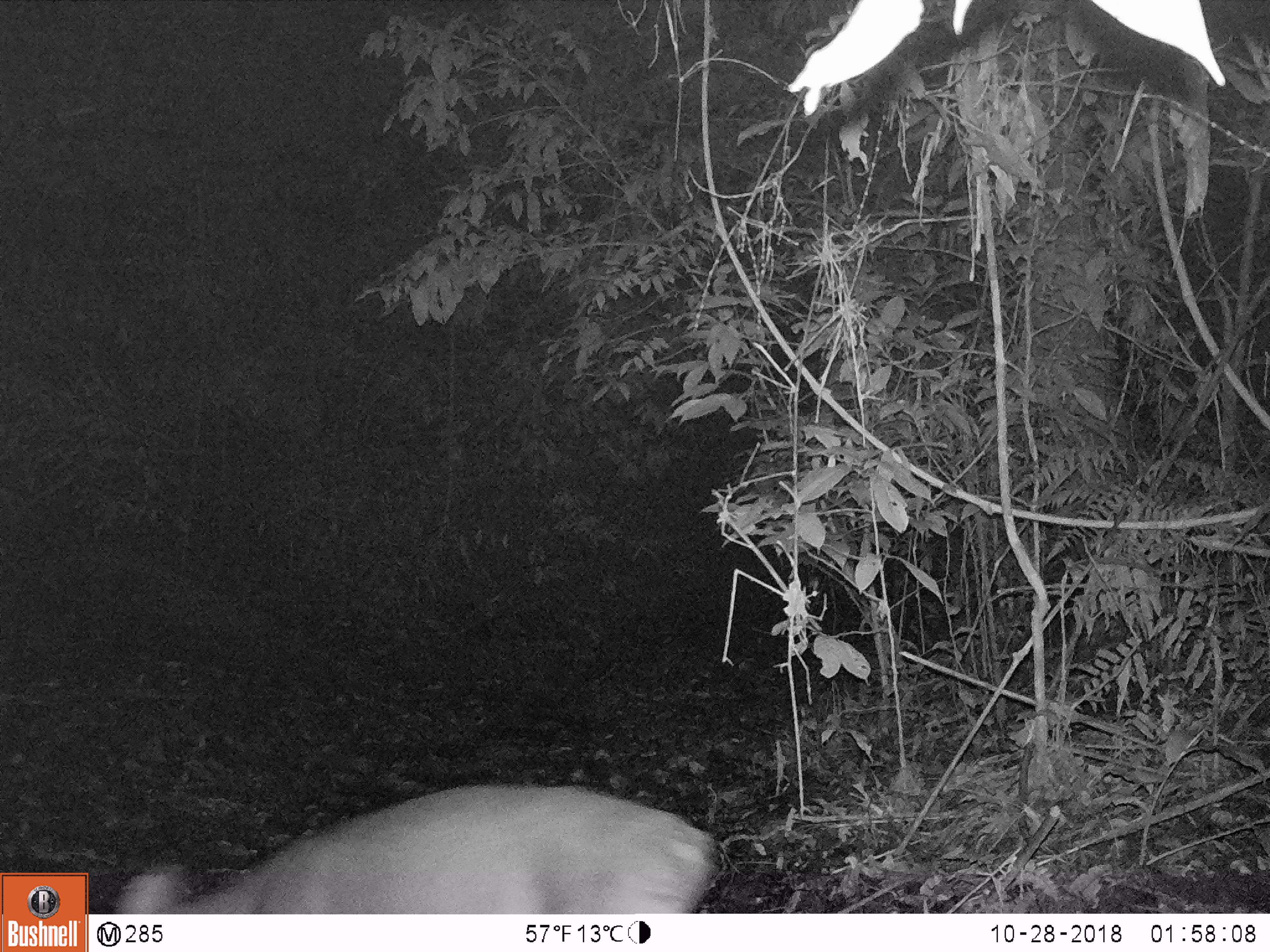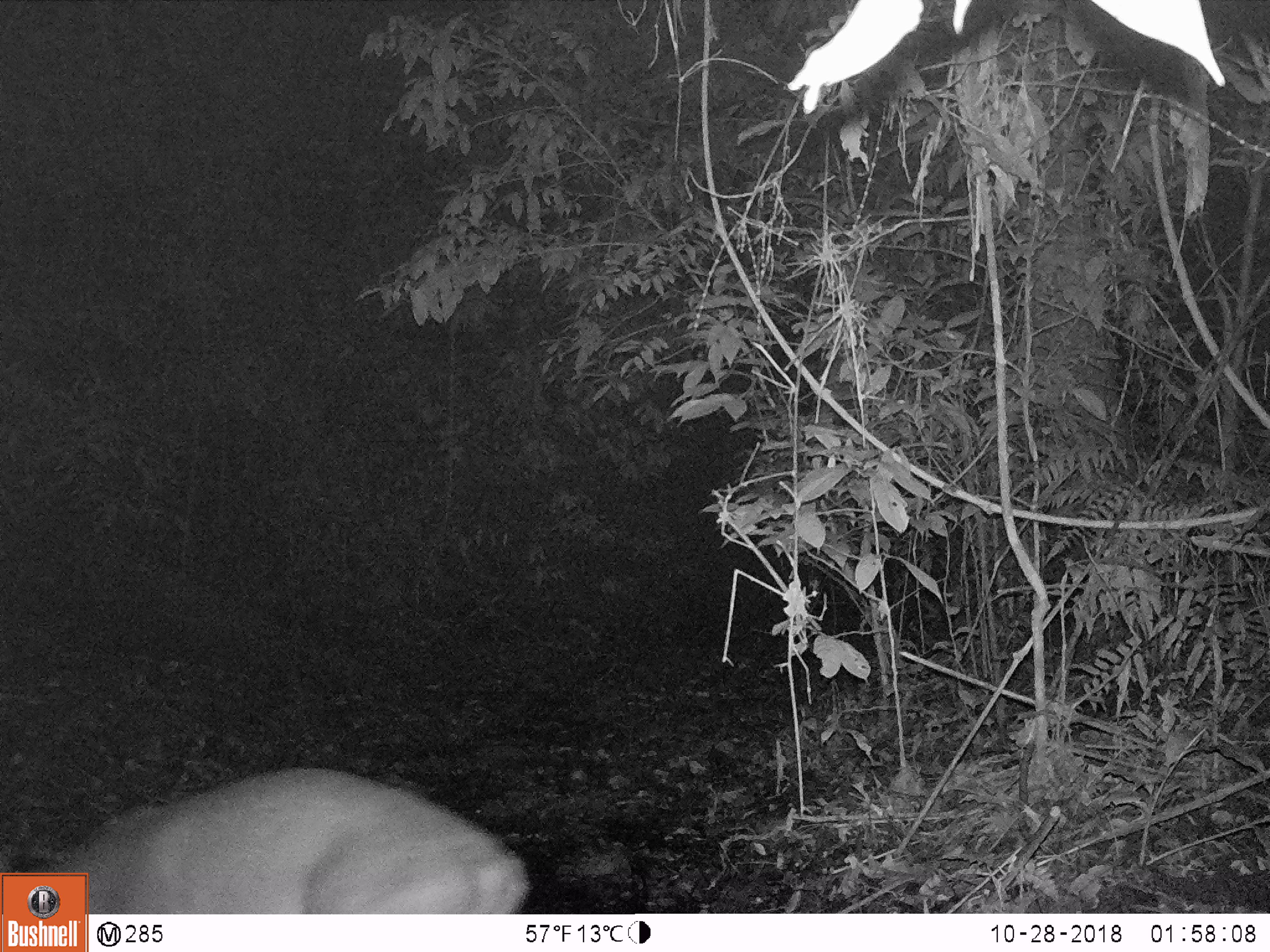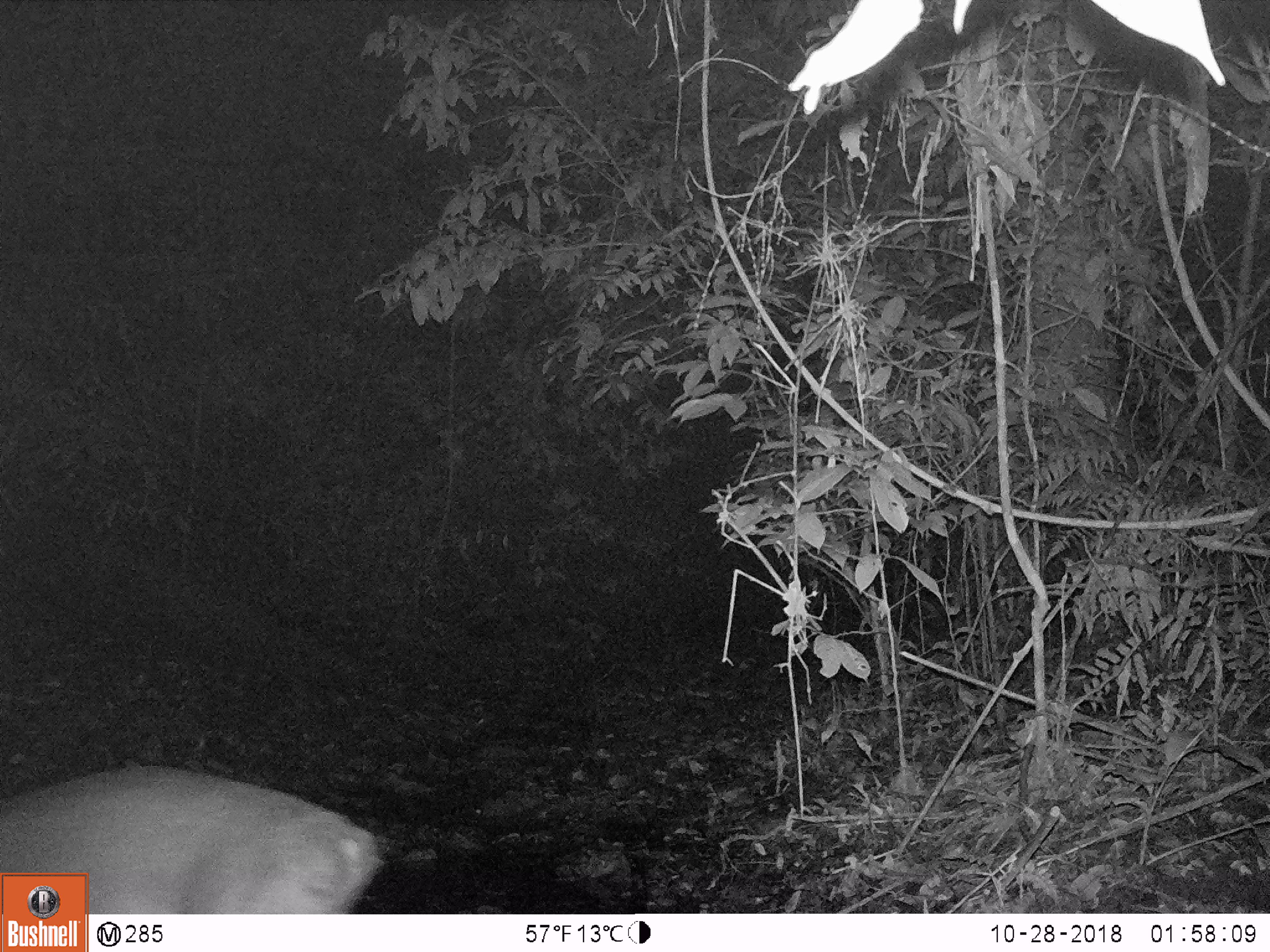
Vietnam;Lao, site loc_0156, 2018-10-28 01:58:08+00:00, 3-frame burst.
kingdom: Animalia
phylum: Chordata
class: Mammalia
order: Artiodactyla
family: Cervidae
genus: Muntiacus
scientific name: Muntiacus vuquangensis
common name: large-antlered muntjac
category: large antlered muntjac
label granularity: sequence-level